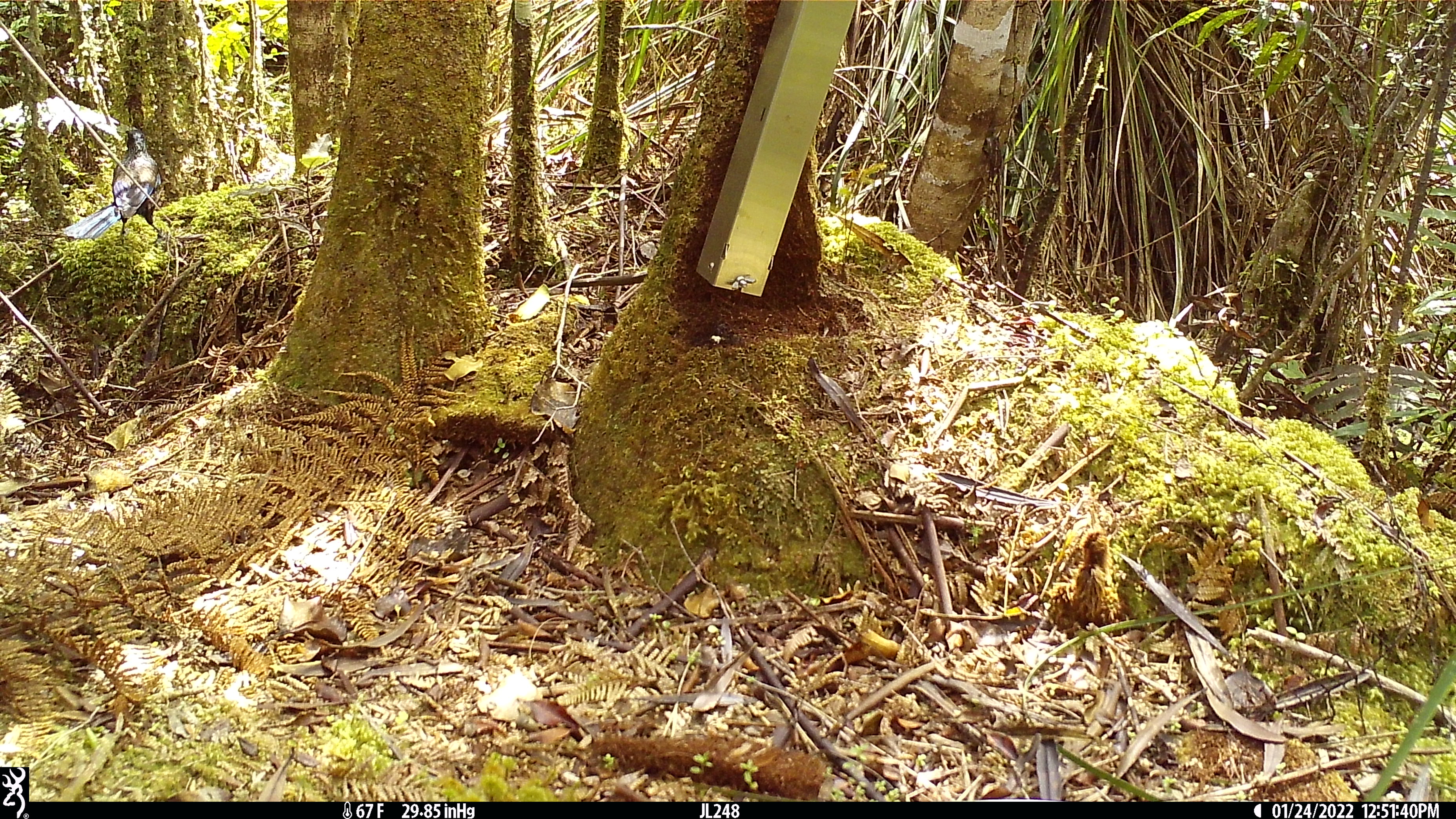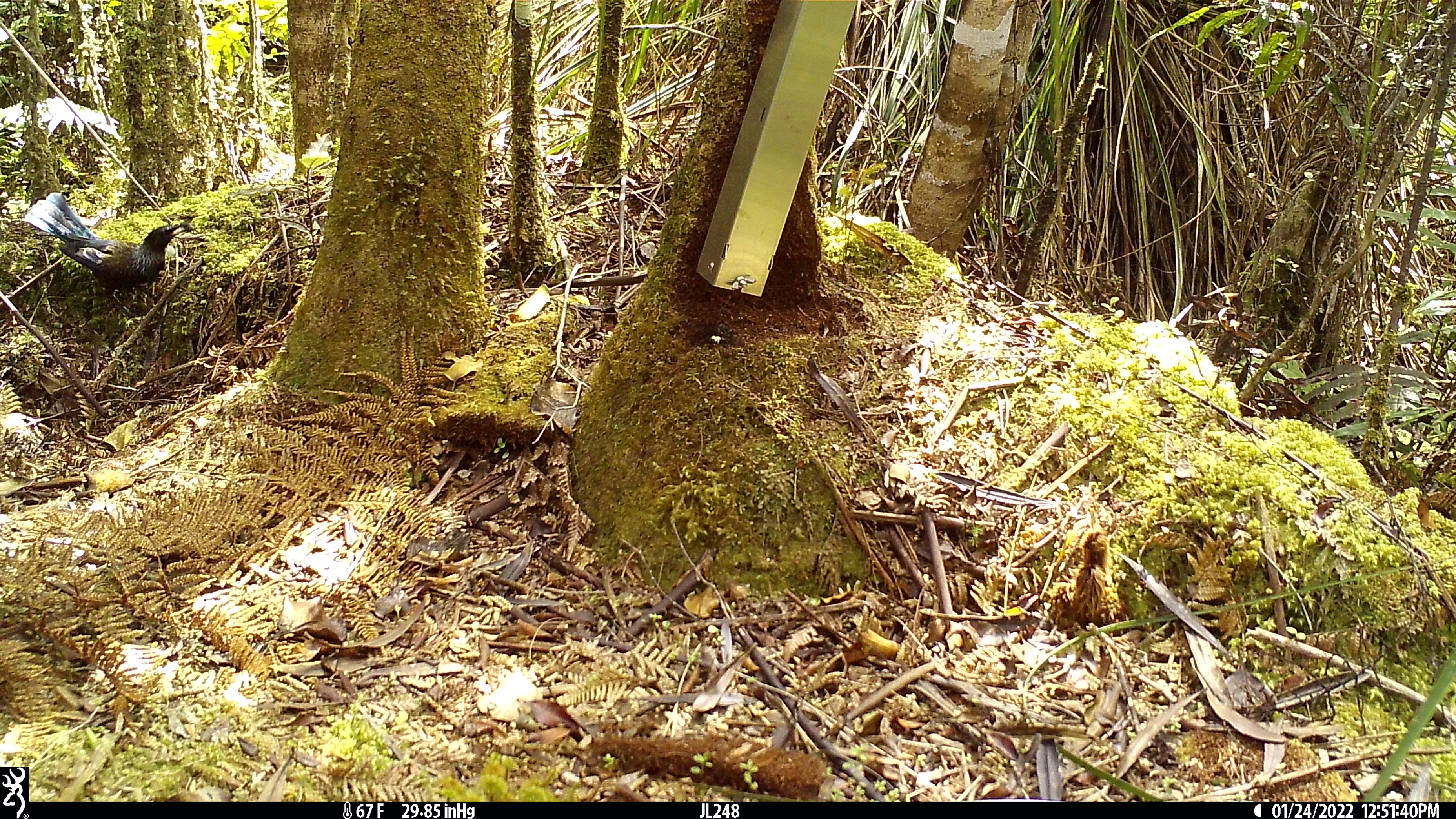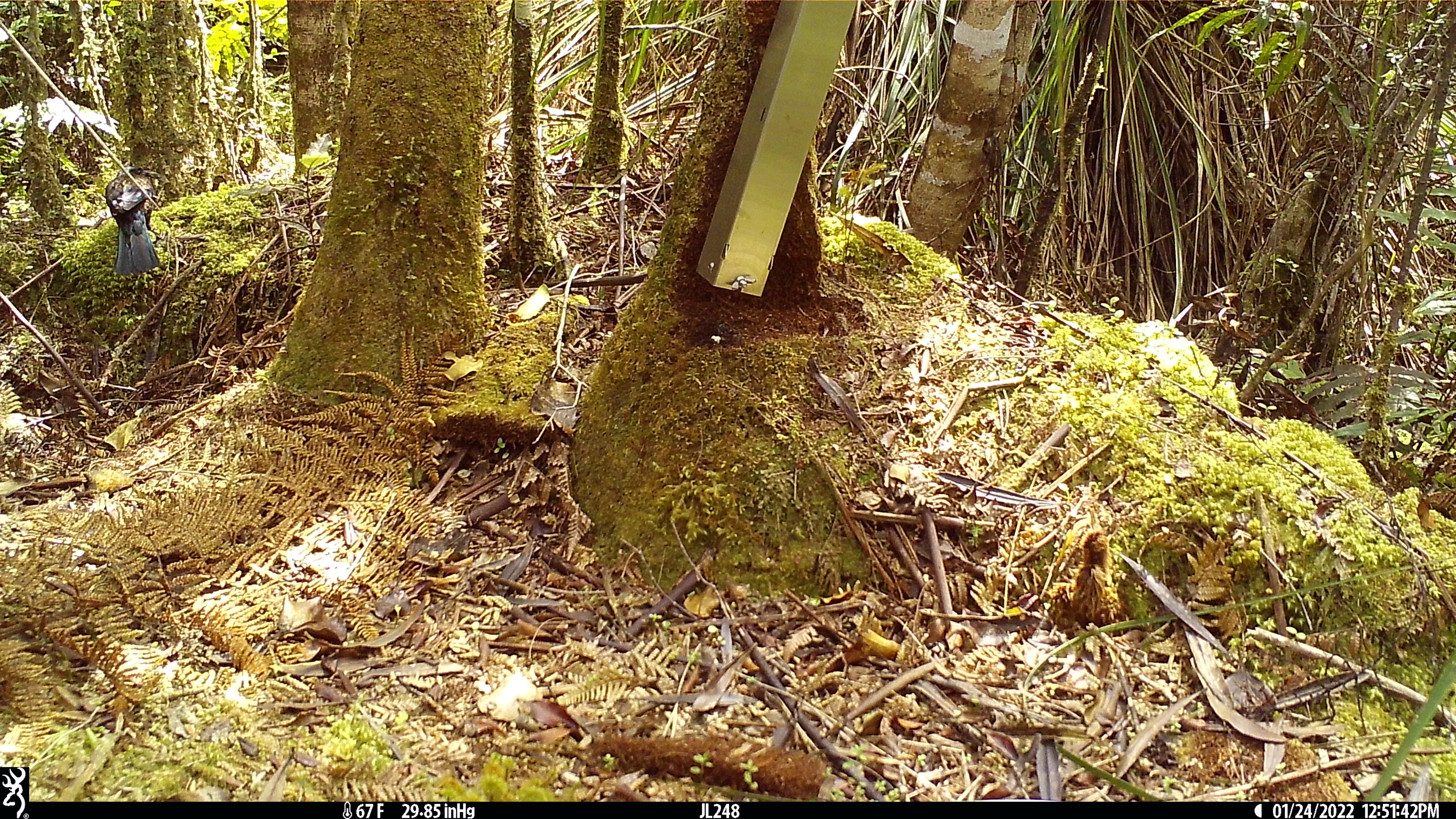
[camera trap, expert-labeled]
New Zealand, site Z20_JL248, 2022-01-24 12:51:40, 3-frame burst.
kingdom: Animalia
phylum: Chordata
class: Aves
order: Passeriformes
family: Meliphagidae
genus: Prosthemadera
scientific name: Prosthemadera novaeseelandiae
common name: tui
Tui (Prosthemadera novaeseelandiae).